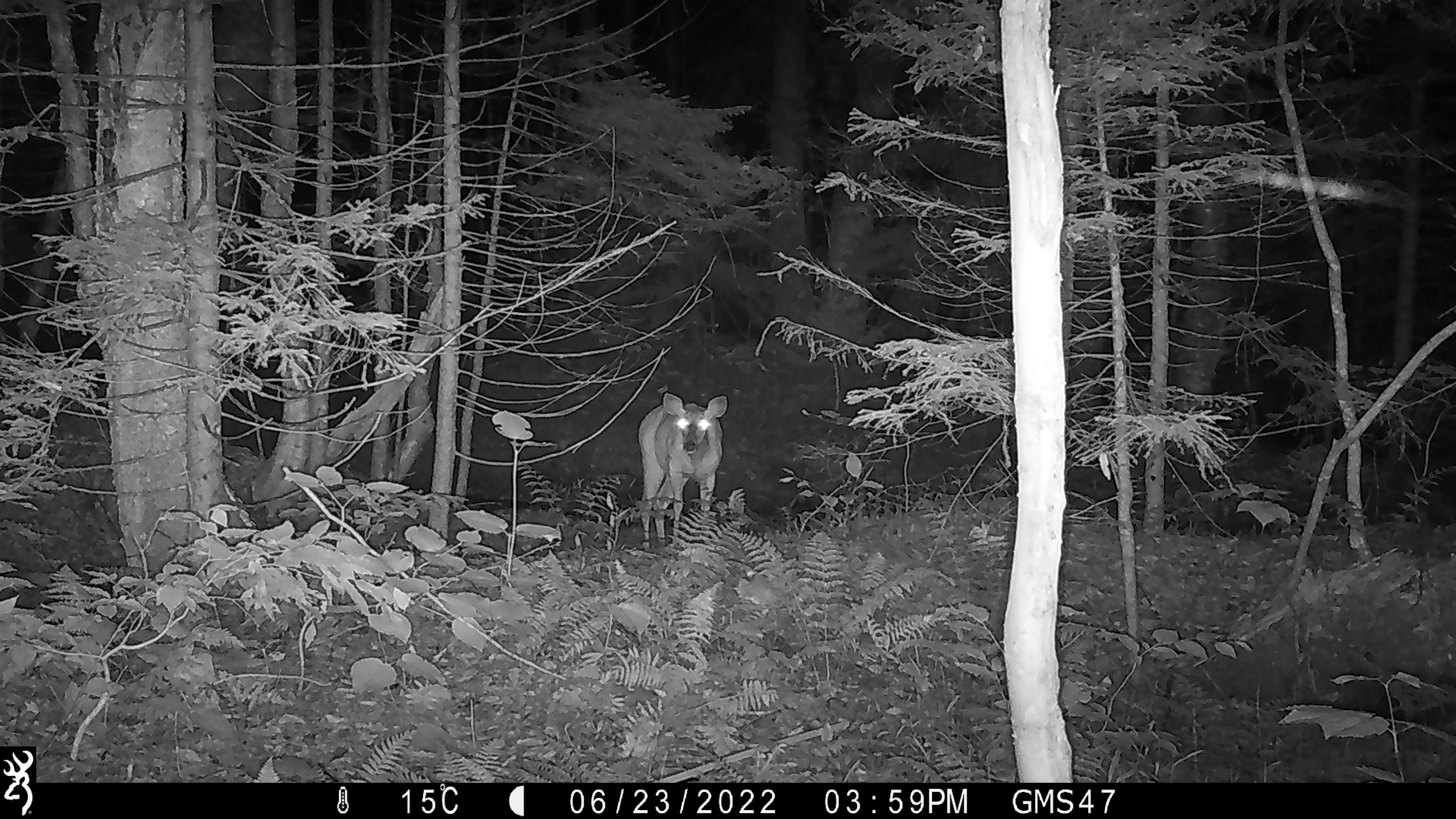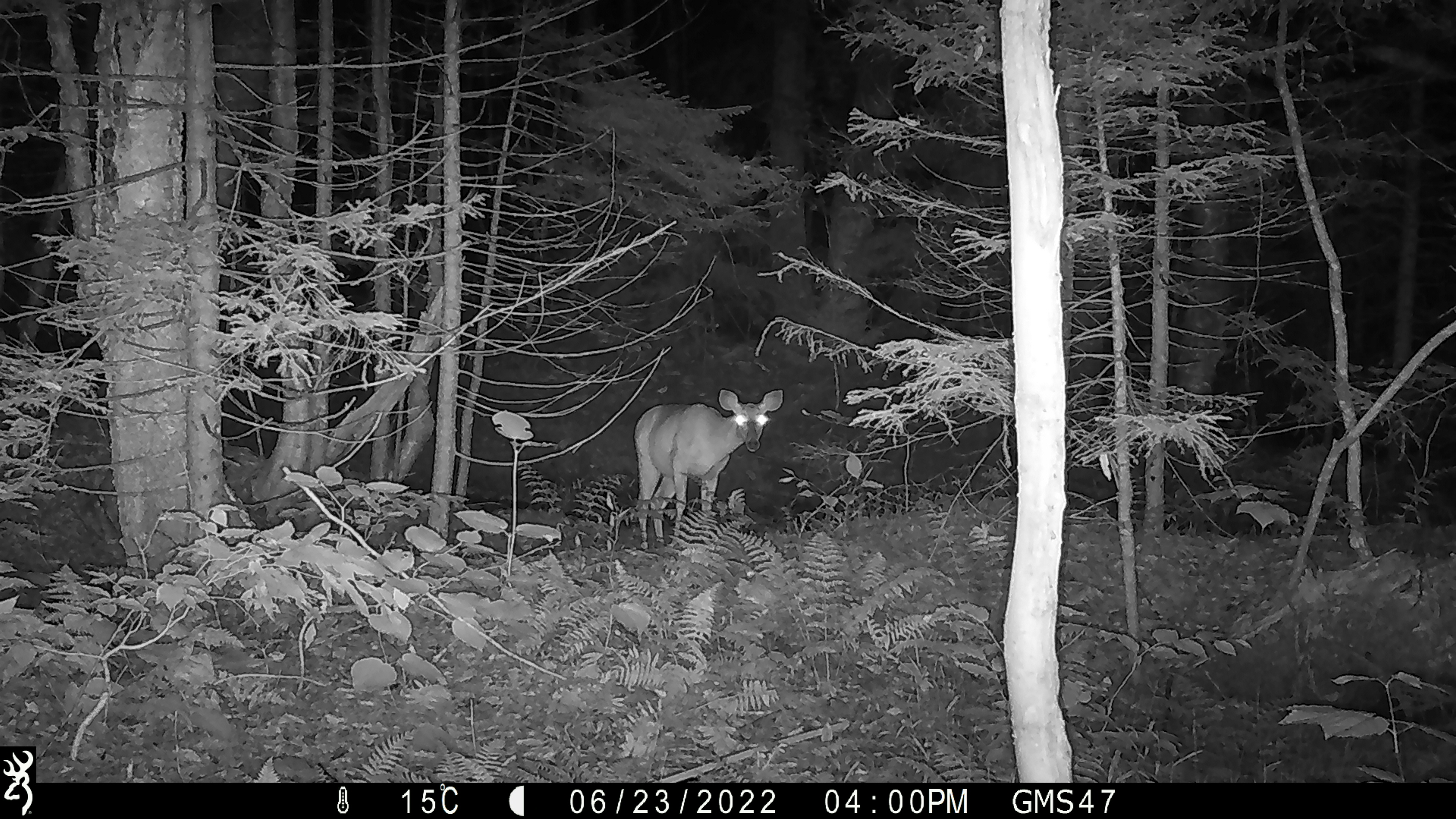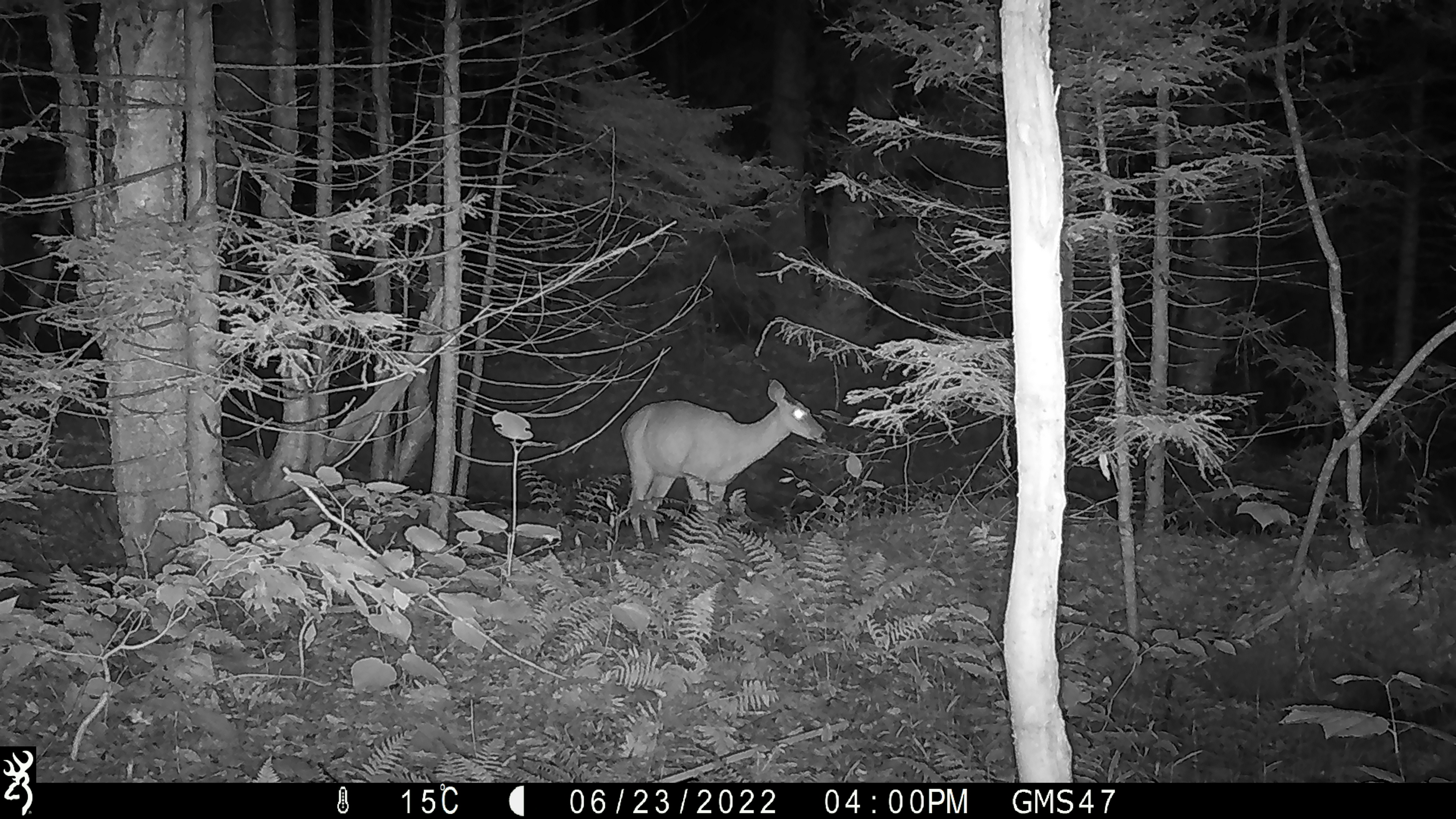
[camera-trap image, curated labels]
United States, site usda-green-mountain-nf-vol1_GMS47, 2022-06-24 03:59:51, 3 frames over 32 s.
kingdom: Animalia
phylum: Chordata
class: Mammalia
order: Artiodactyla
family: Cervidae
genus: Odocoileus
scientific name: Odocoileus virginianus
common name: white-tailed deer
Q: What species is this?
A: White-tailed deer (Odocoileus virginianus).